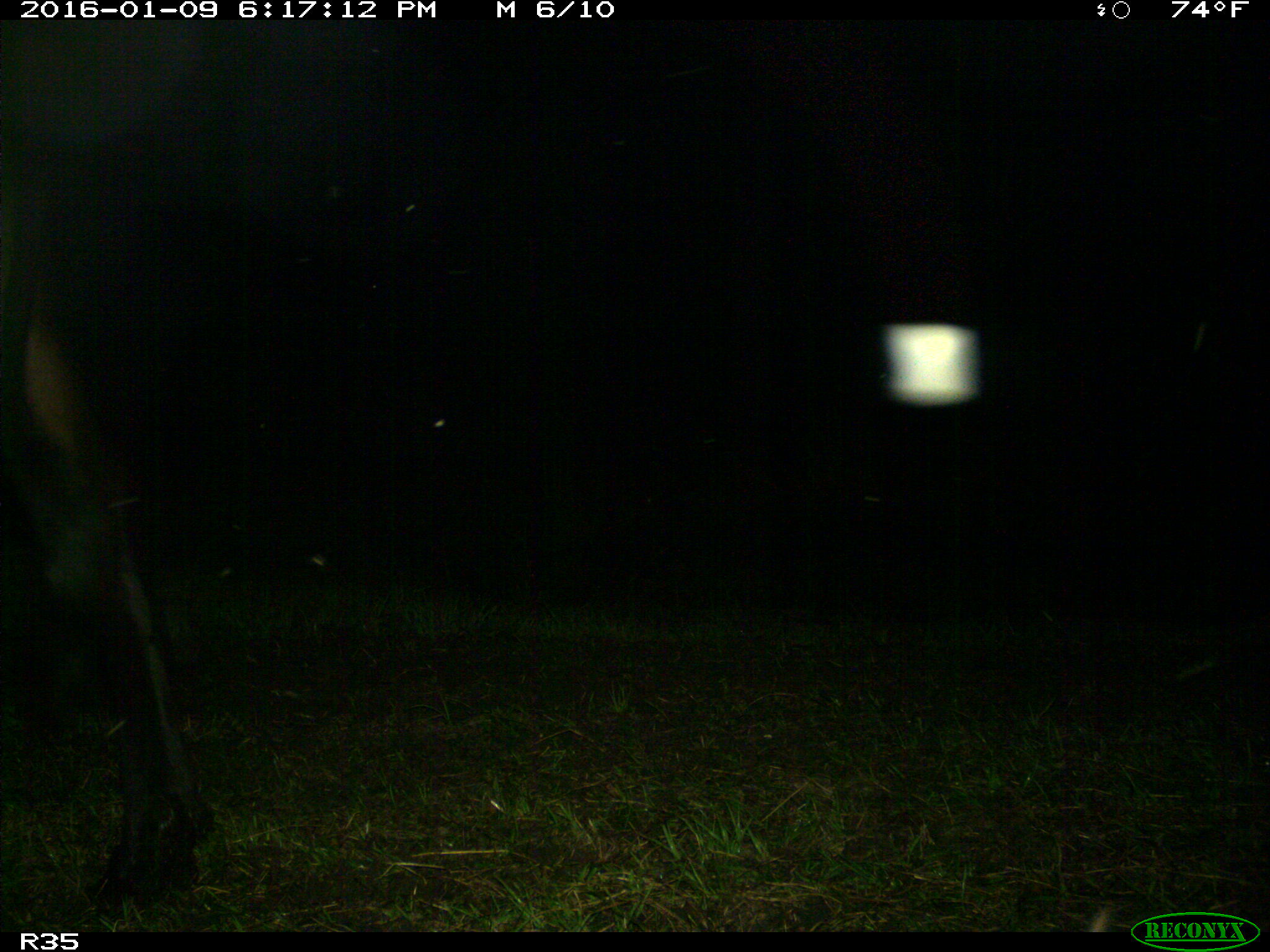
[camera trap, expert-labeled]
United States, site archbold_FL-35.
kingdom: Animalia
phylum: Chordata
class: Mammalia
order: Artiodactyla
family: Bovidae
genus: Bos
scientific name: Bos taurus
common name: domestic cow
Bos taurus (domestic cow).